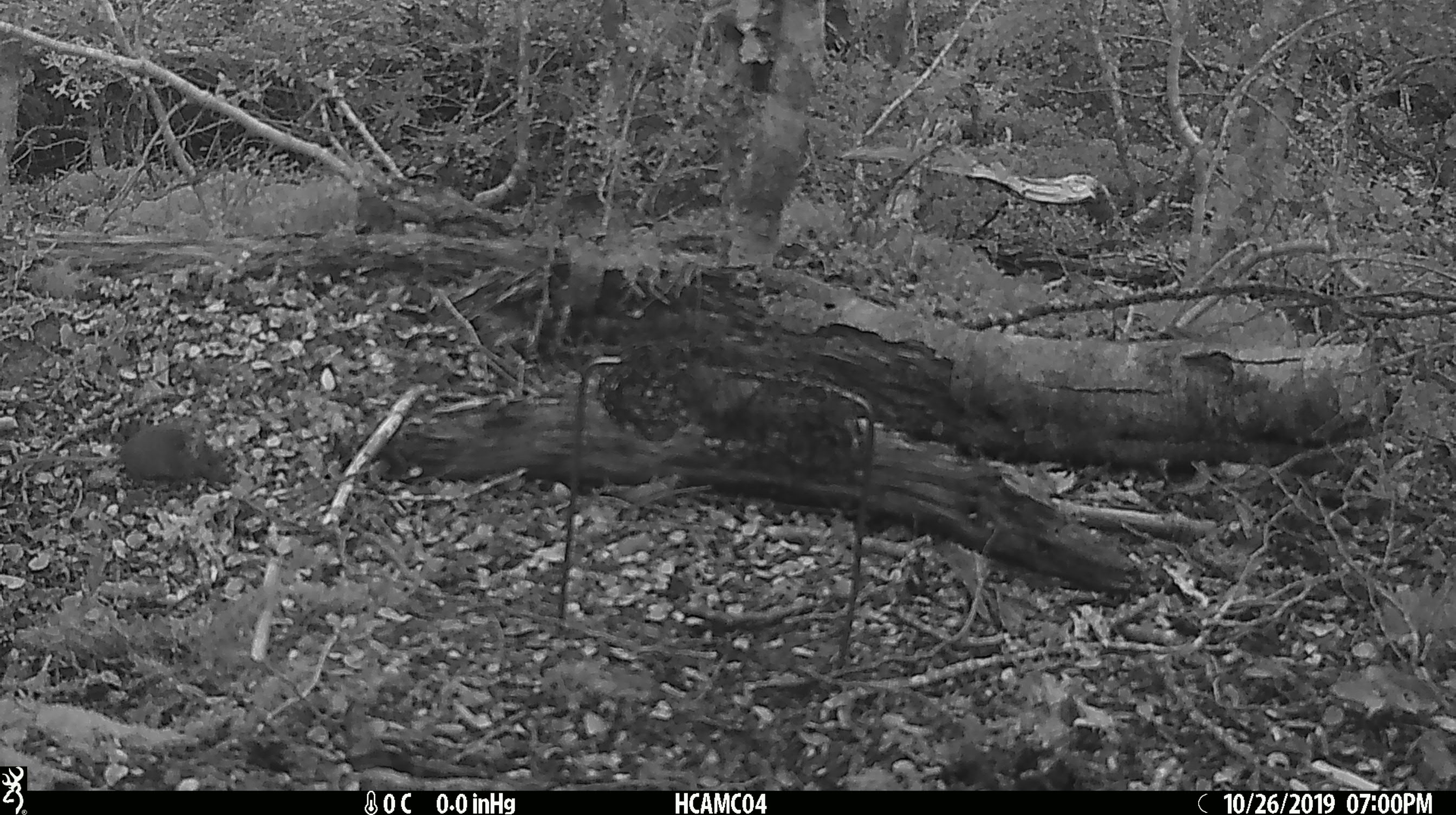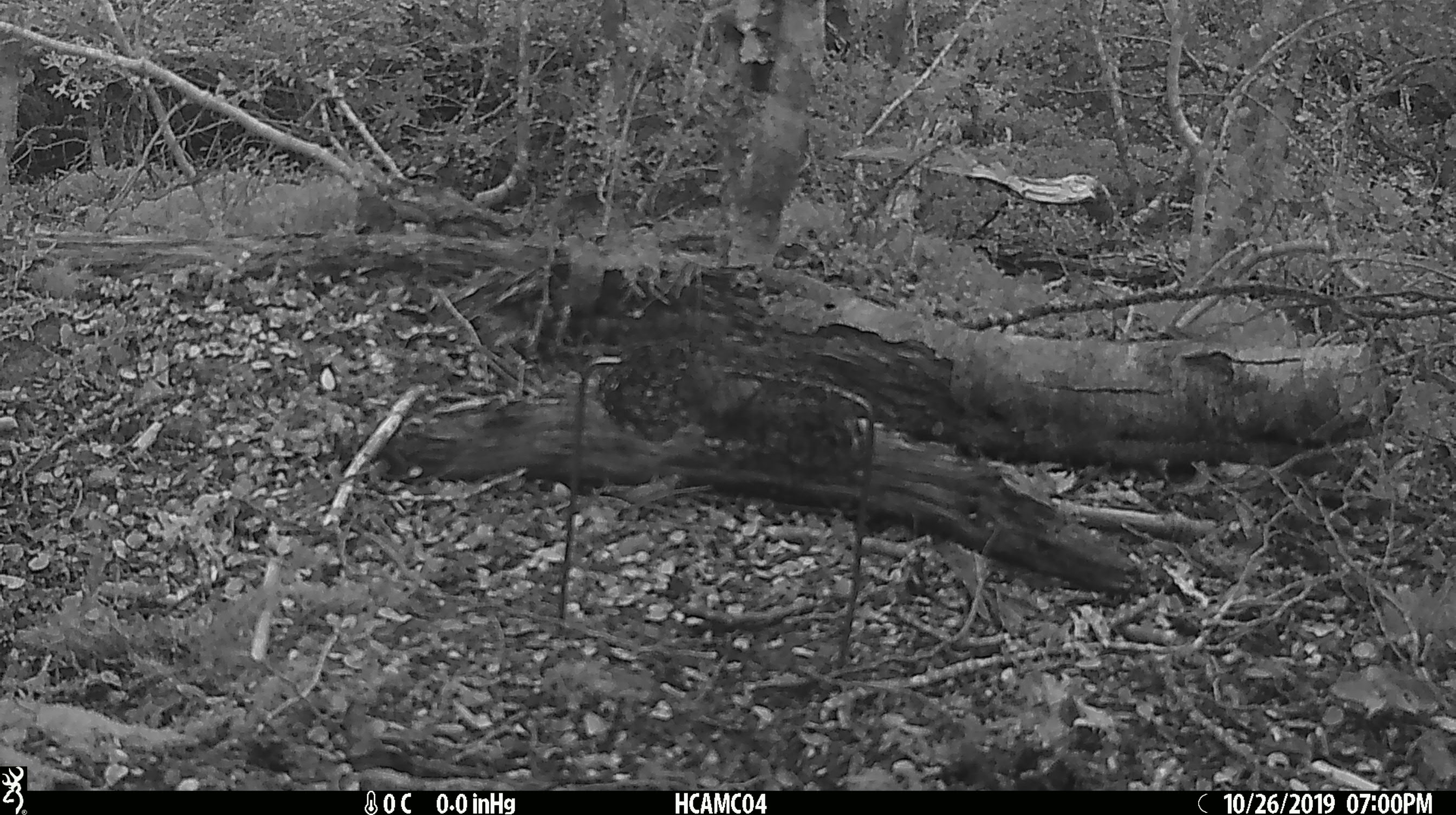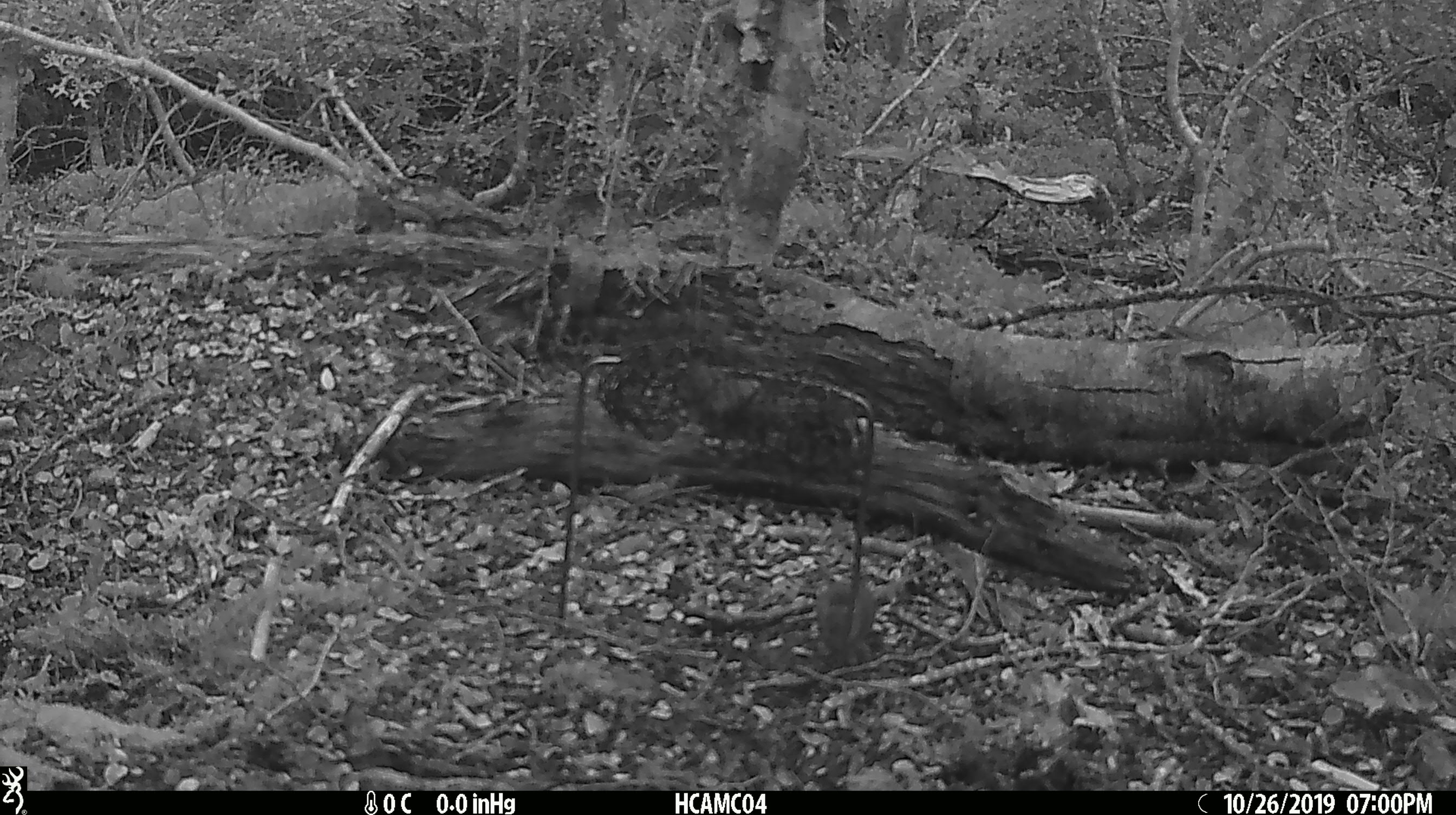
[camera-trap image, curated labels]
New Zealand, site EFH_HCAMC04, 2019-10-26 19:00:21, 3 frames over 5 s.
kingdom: Animalia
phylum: Chordata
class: Mammalia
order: Rodentia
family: Muridae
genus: Mus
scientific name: Mus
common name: mouse